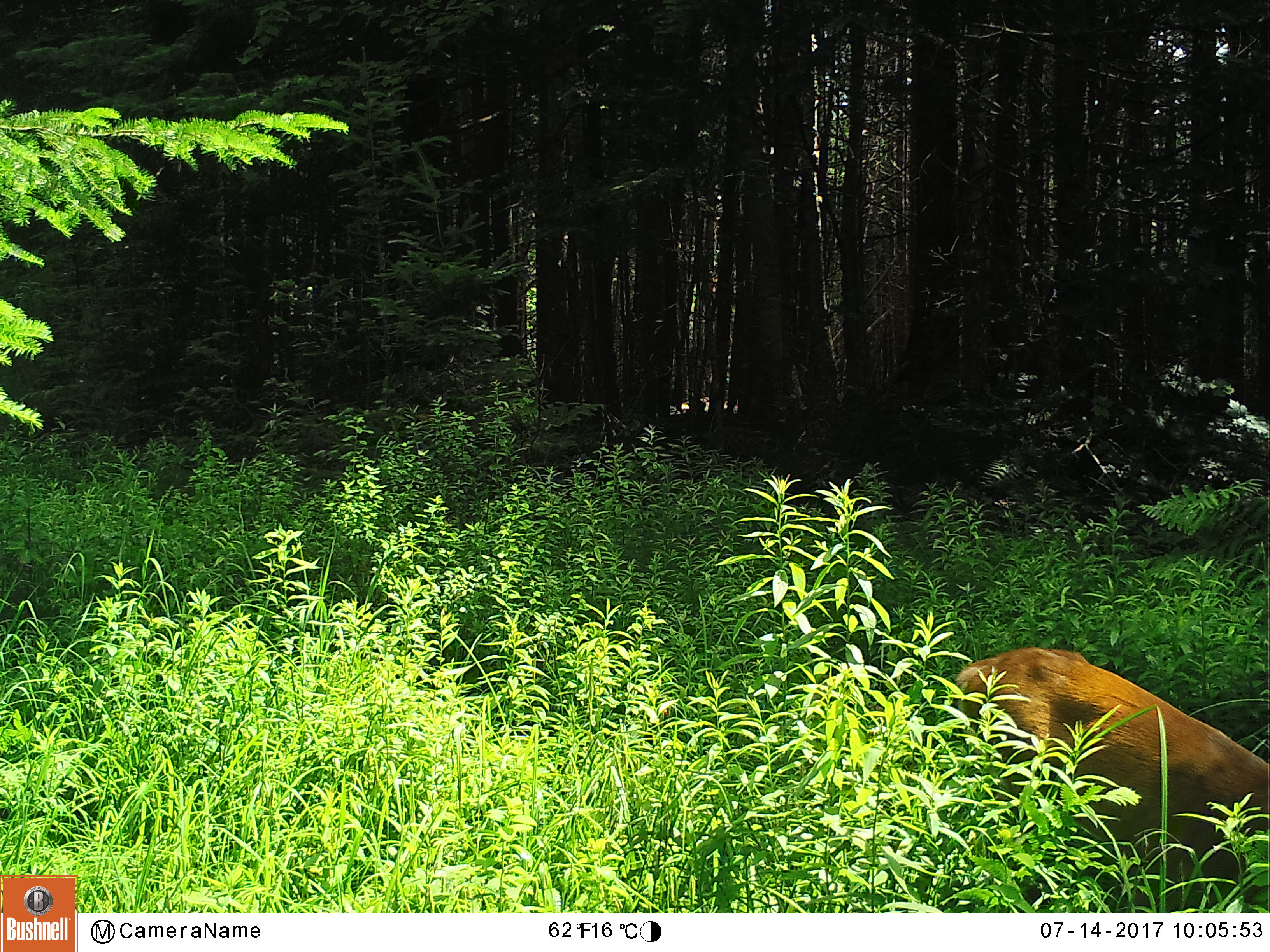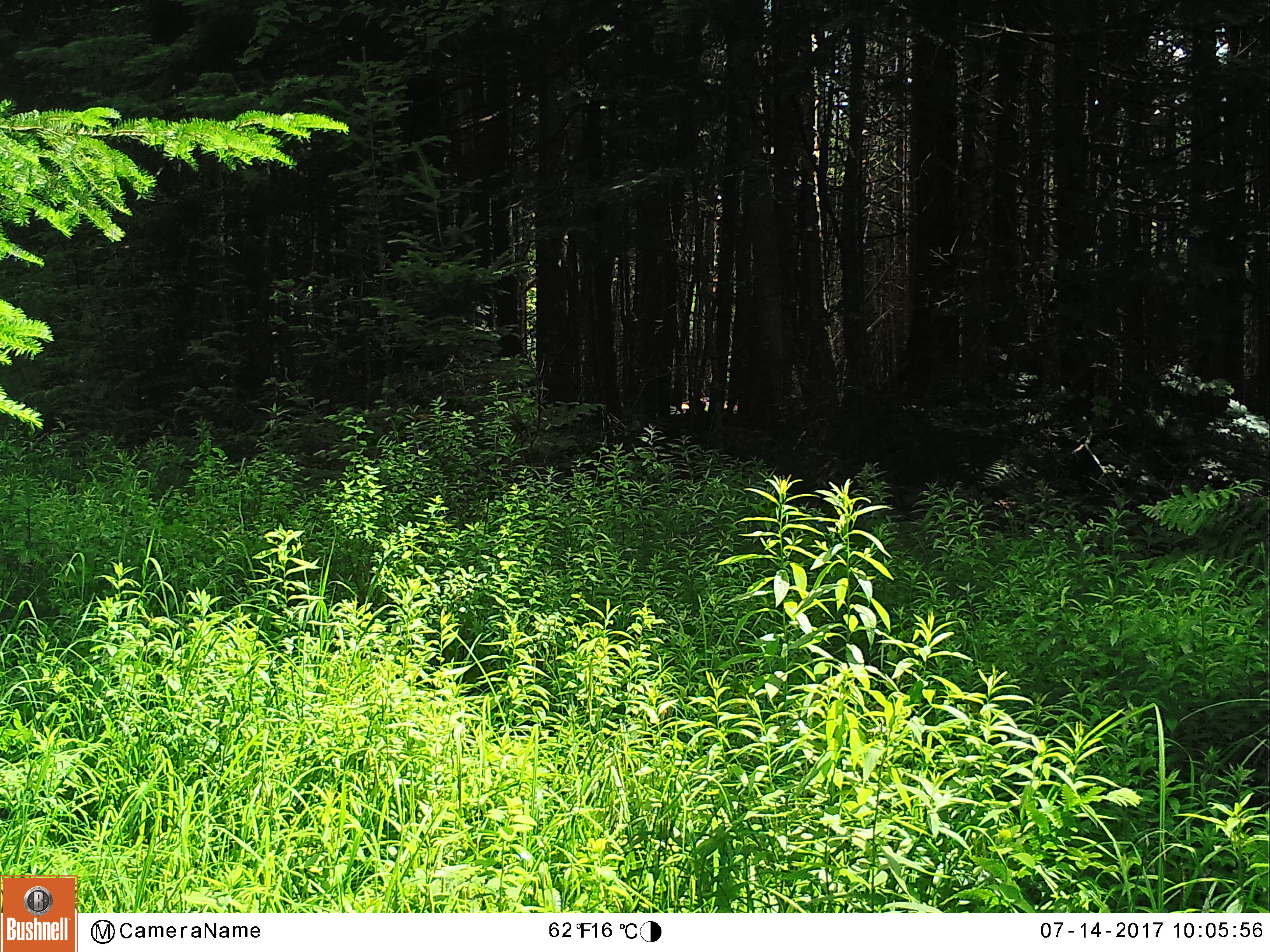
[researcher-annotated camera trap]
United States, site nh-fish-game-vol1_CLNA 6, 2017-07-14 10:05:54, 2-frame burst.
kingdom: Animalia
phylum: Chordata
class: Mammalia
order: Artiodactyla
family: Cervidae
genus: Odocoileus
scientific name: Odocoileus virginianus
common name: white-tailed deer